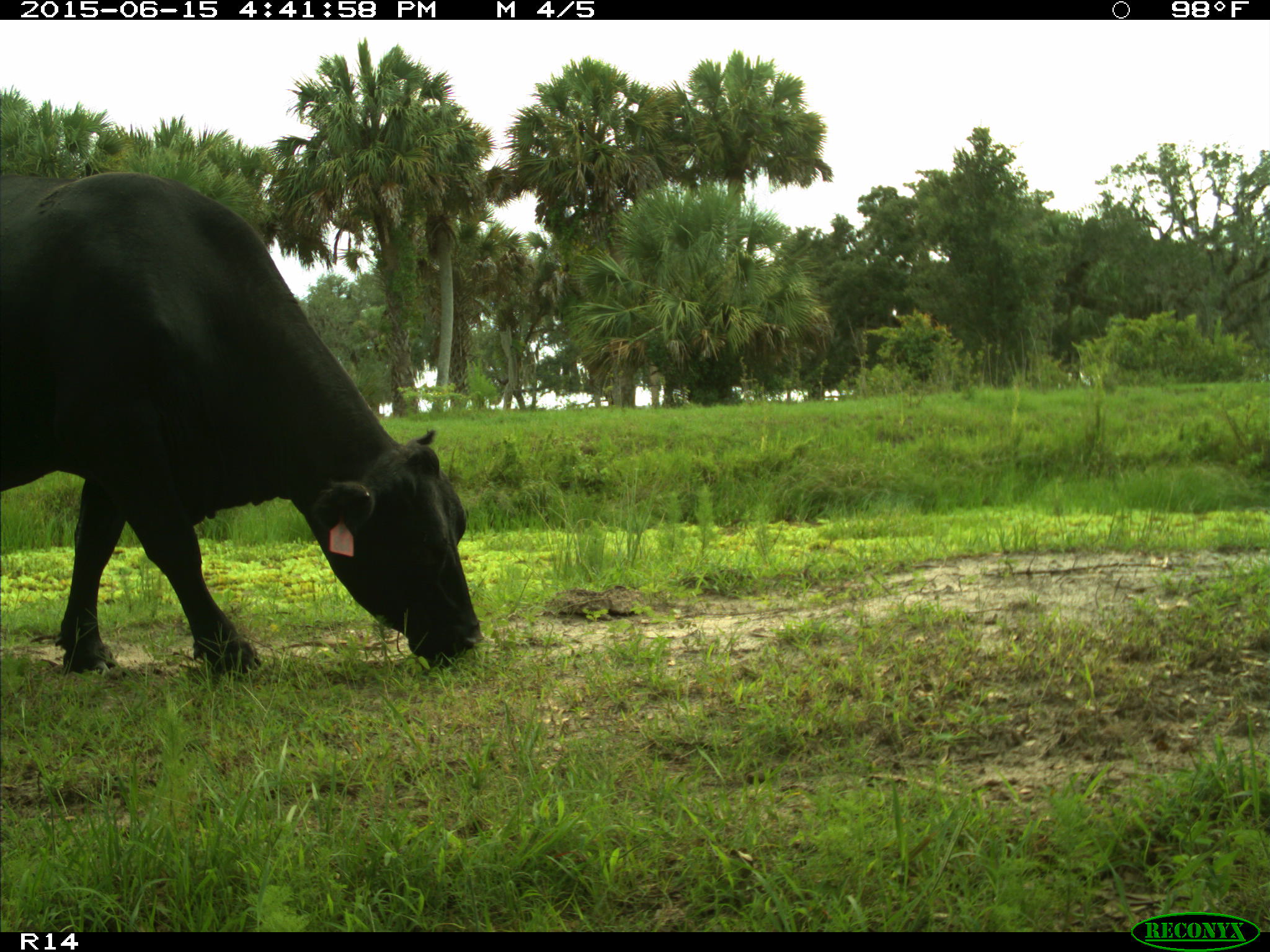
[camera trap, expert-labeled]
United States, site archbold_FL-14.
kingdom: Animalia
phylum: Chordata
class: Mammalia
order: Artiodactyla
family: Bovidae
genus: Bos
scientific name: Bos taurus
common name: domestic cow